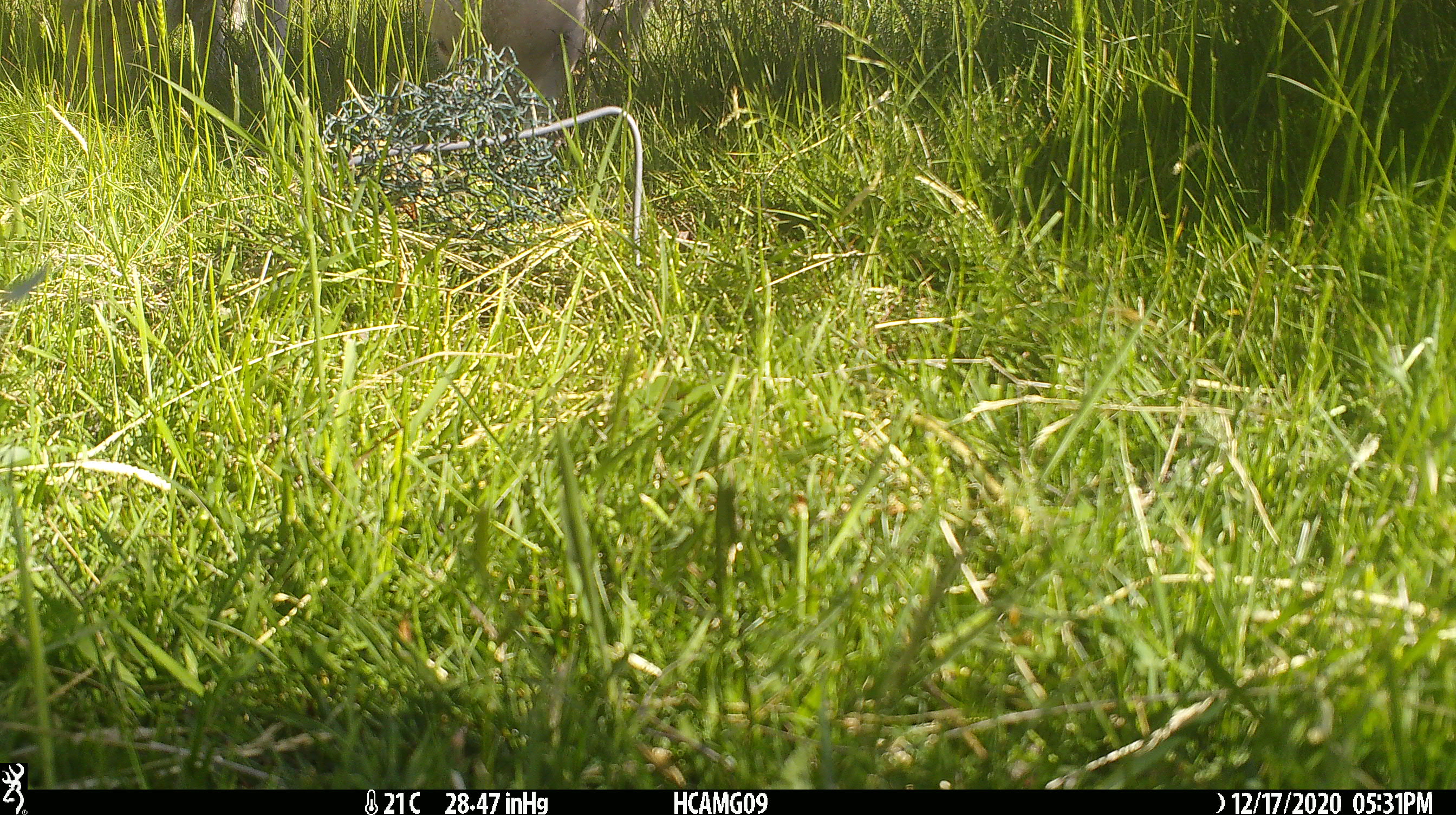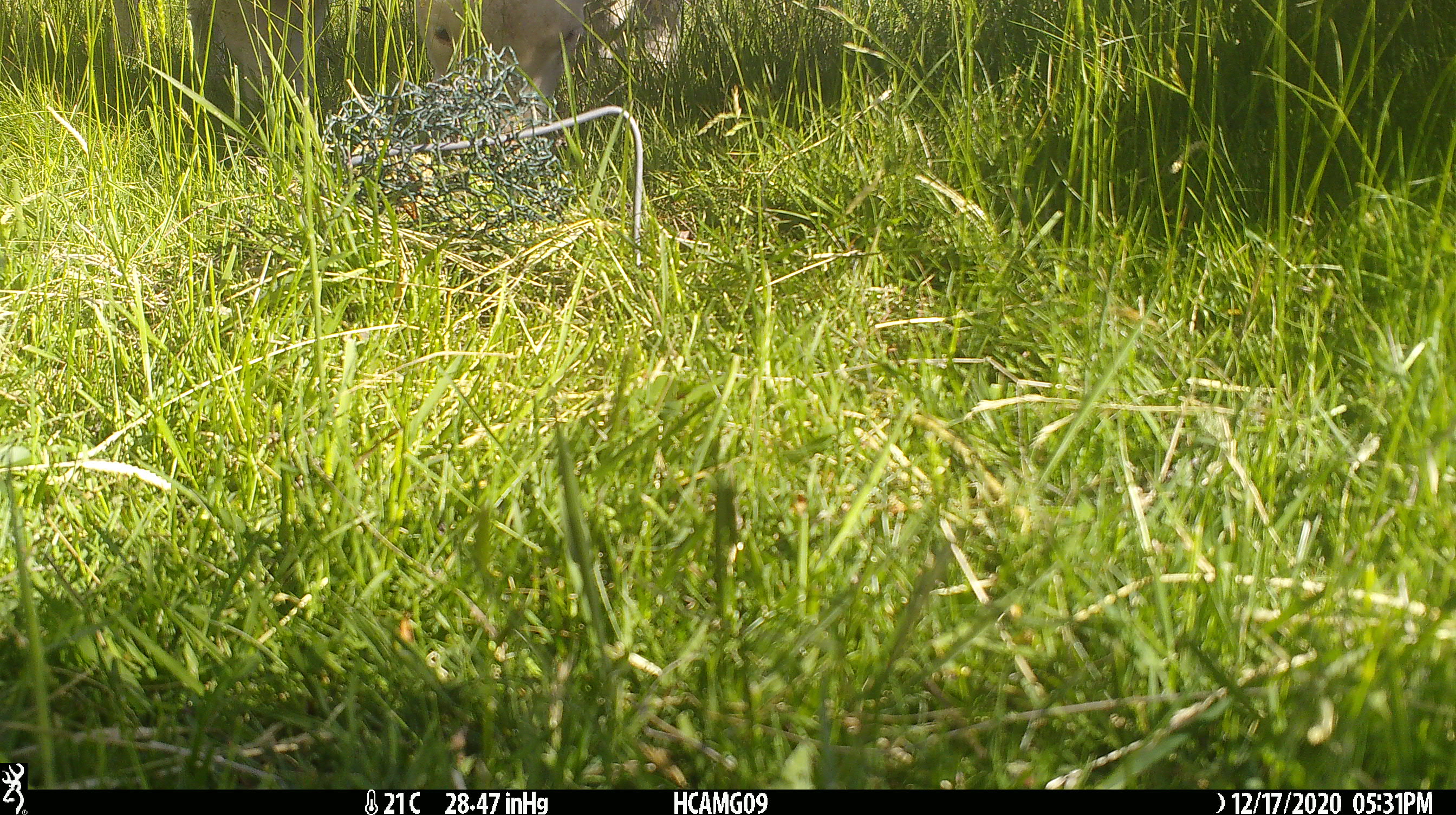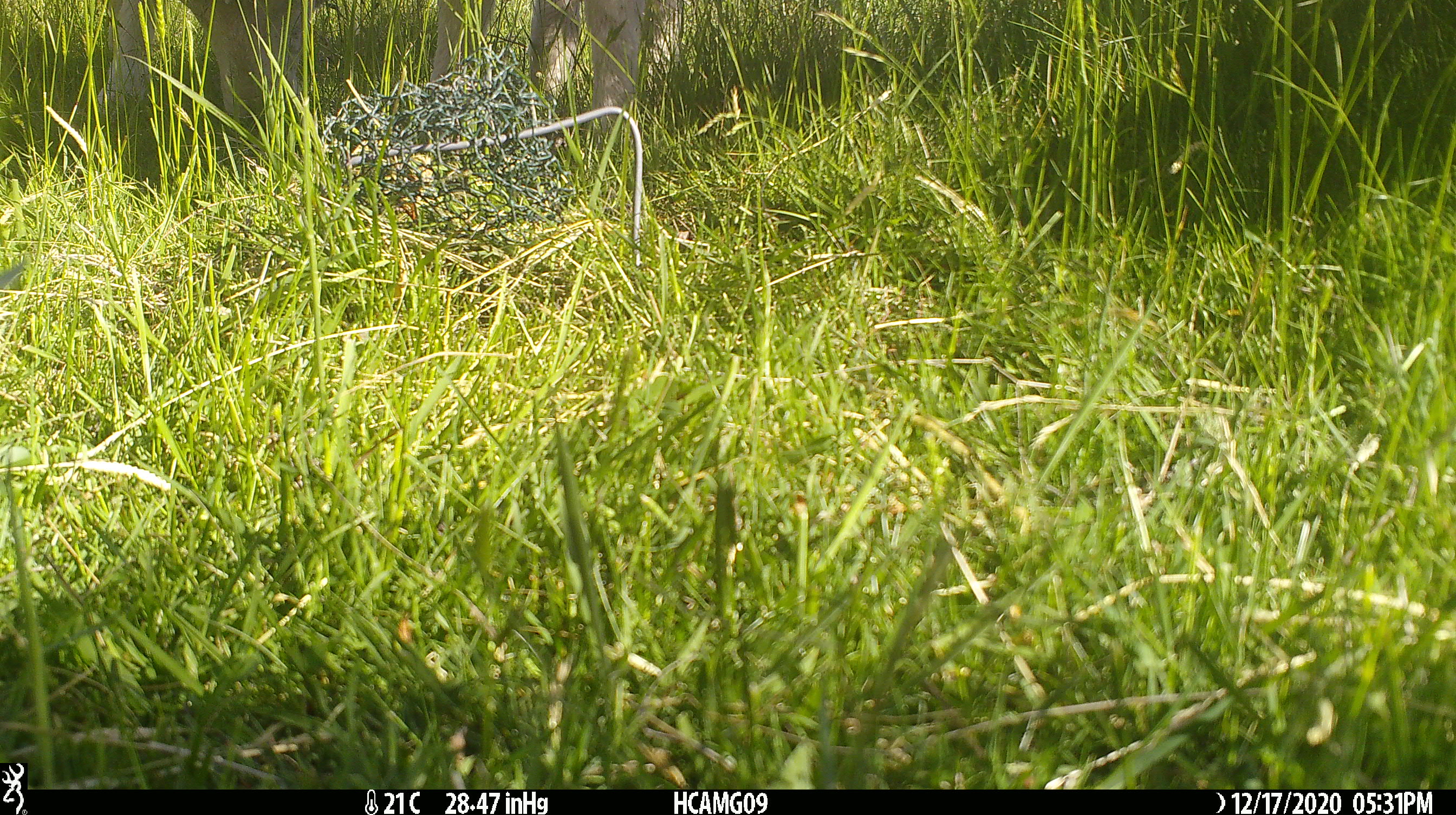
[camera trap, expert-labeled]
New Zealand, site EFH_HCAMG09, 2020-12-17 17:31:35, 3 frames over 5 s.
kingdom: Animalia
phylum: Chordata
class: Mammalia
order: Artiodactyla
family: Bovidae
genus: Ovis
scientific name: Ovis aries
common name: domestic sheep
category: sheep